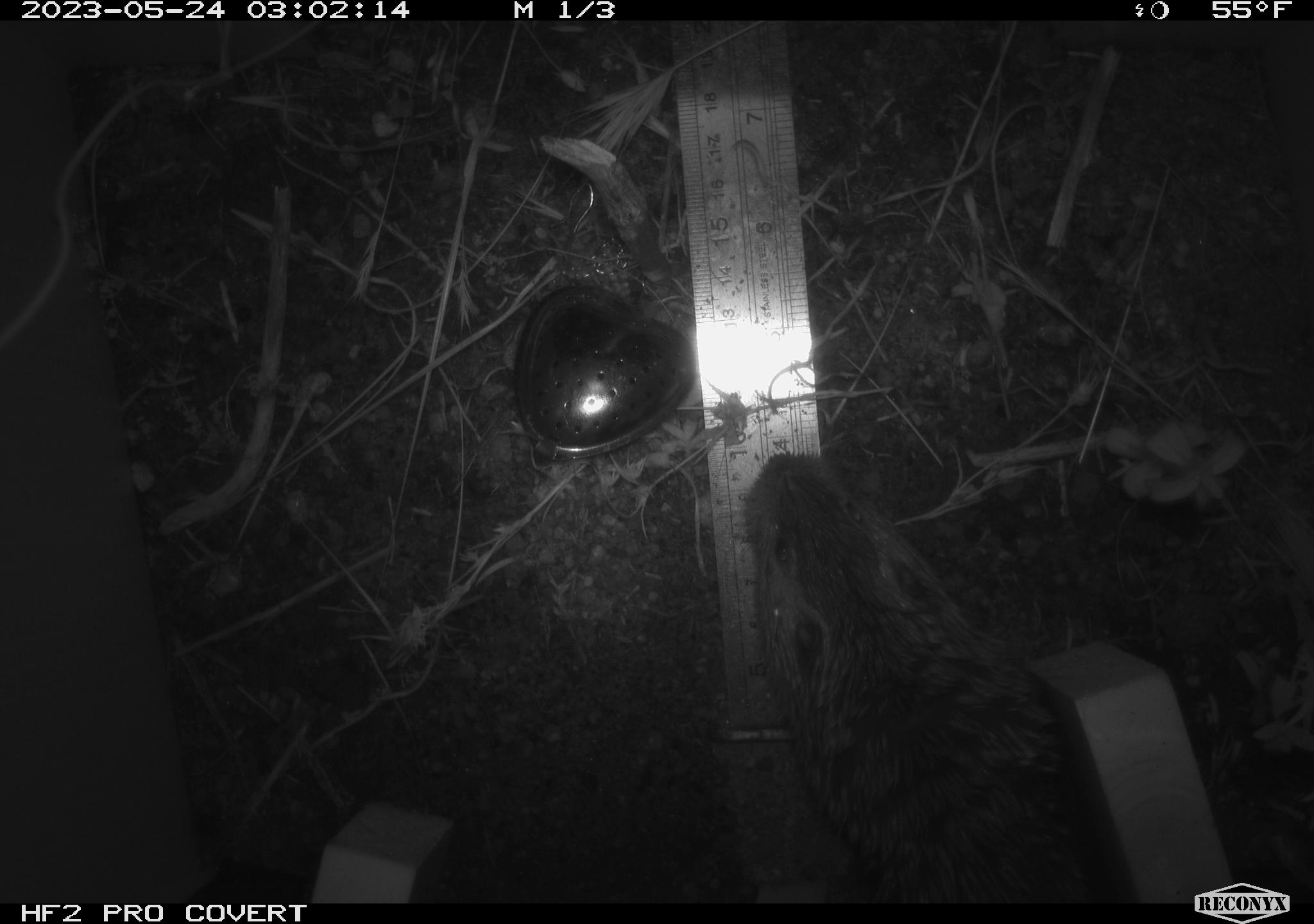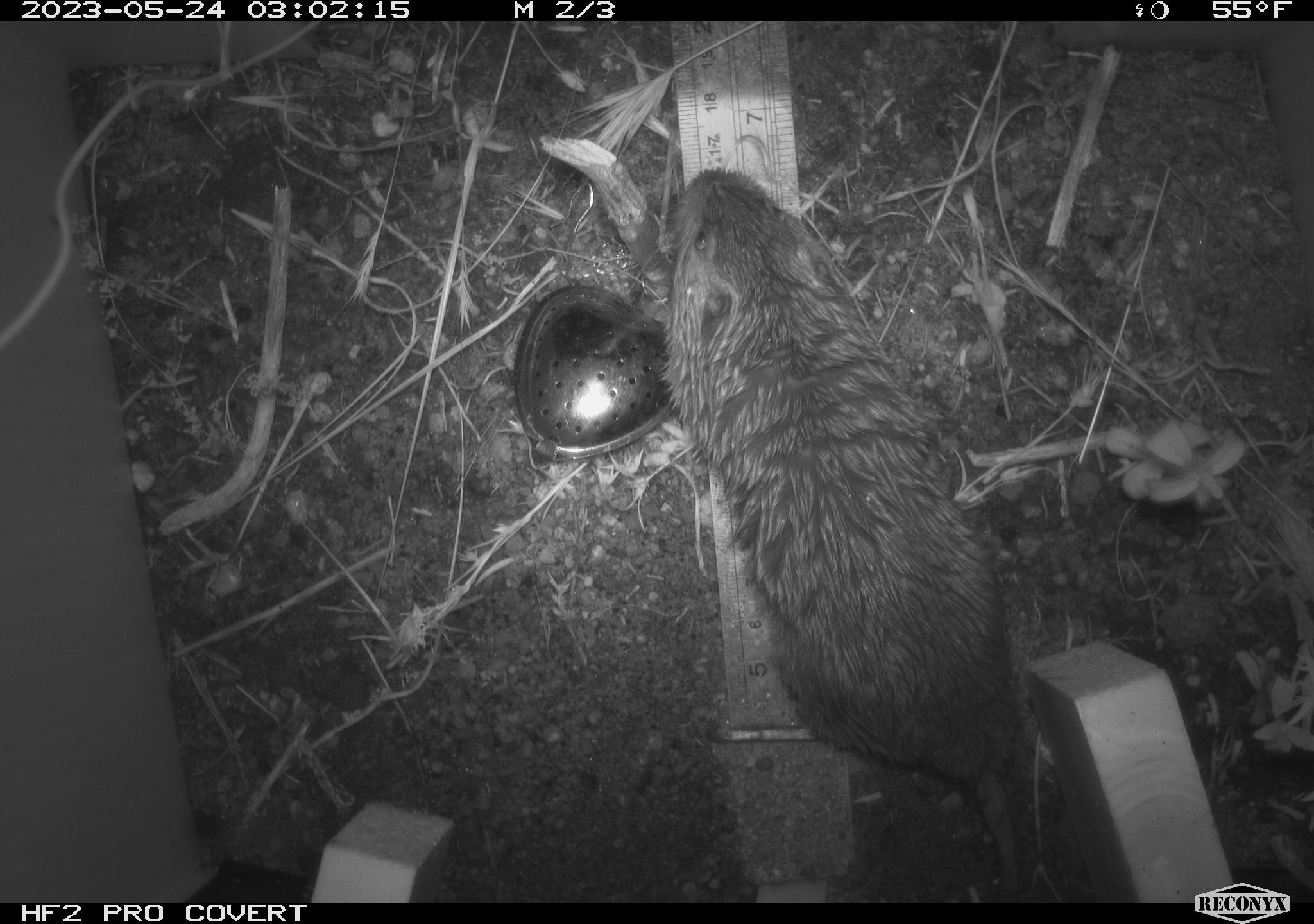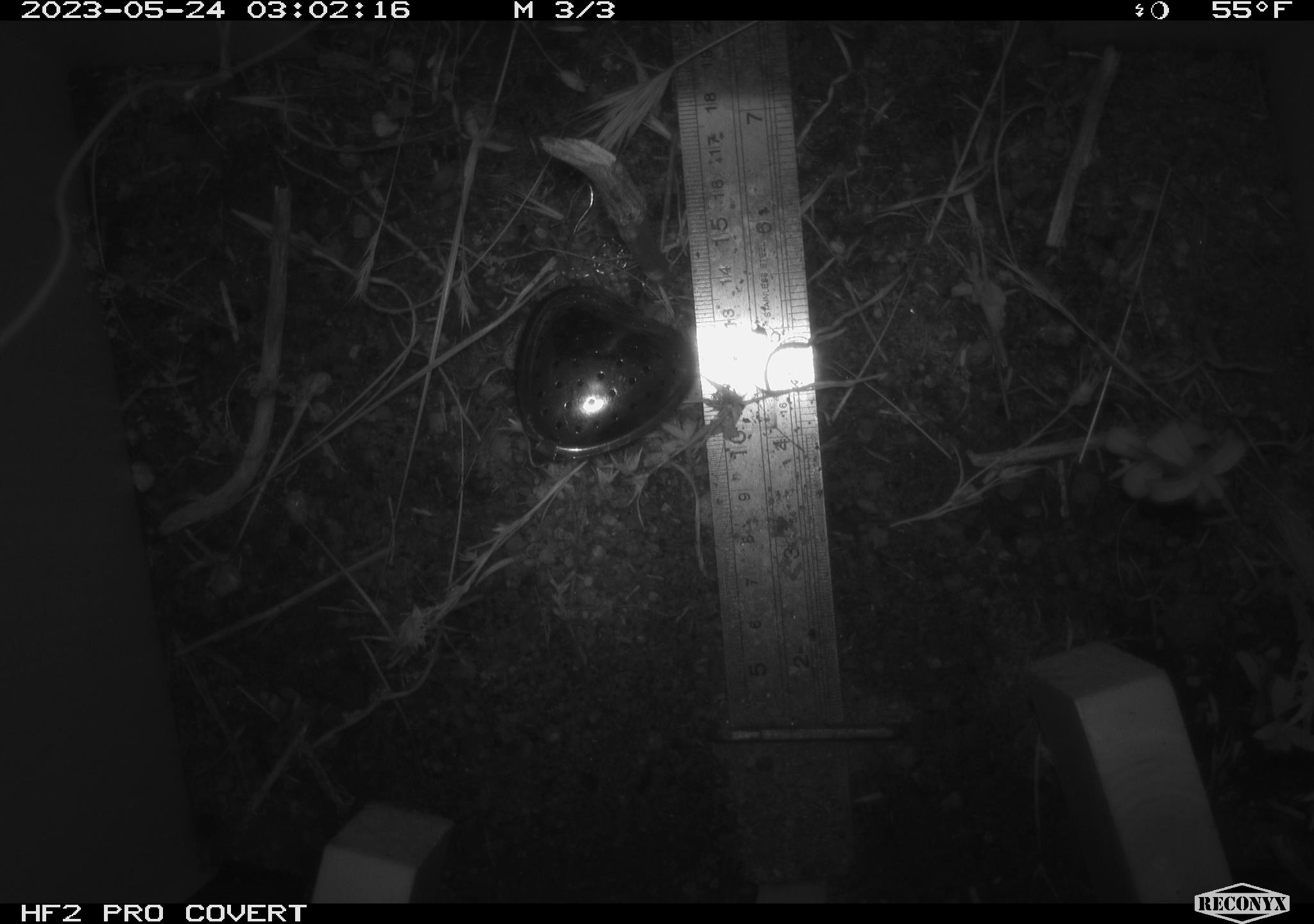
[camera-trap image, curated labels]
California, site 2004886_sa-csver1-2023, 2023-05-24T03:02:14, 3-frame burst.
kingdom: Animalia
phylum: Chordata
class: Mammalia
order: Rodentia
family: Cricetidae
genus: Microtus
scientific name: Microtus californicus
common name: california vole